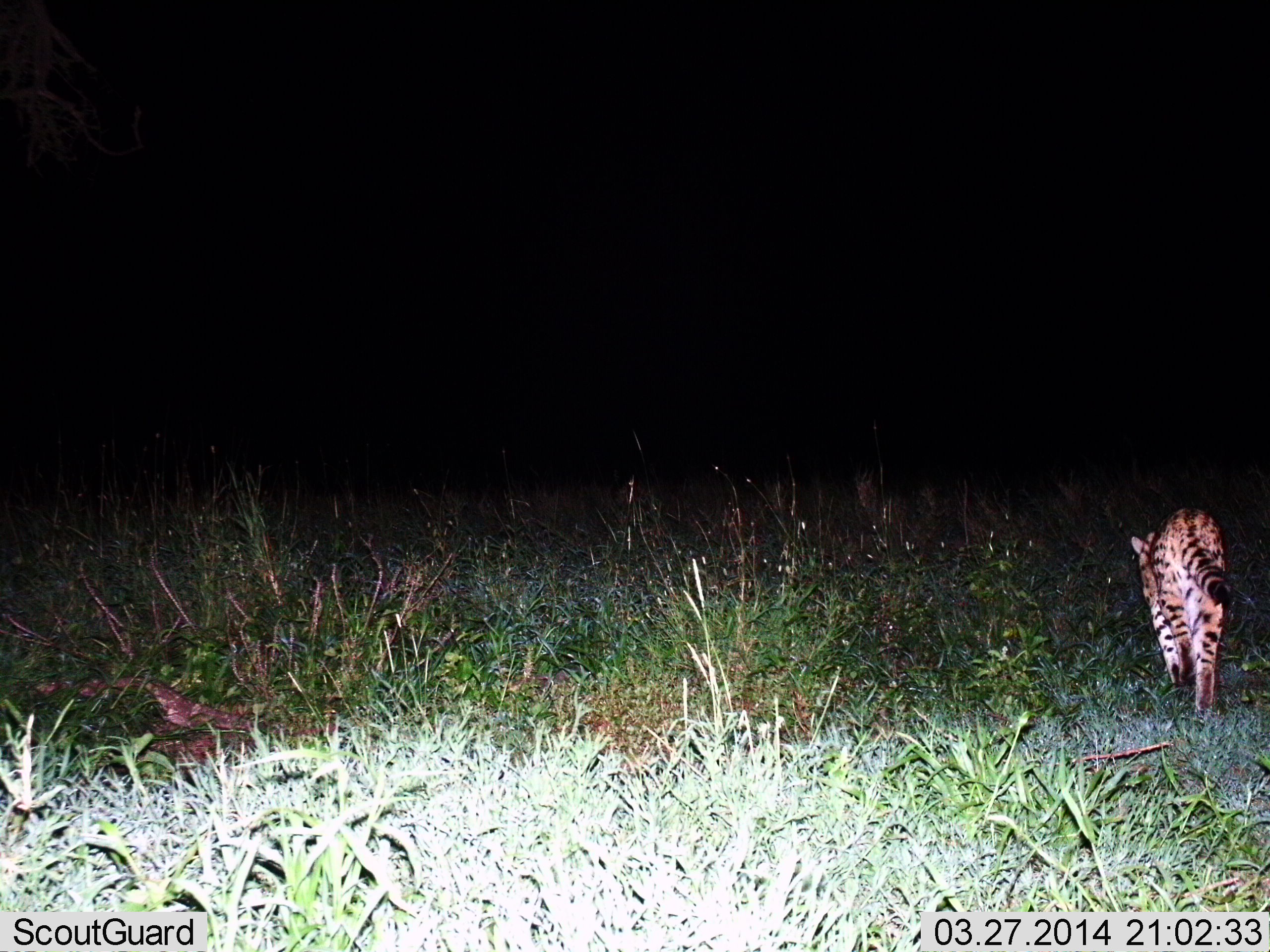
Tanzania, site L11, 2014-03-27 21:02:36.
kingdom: Animalia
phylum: Chordata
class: Mammalia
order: Carnivora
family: Felidae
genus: Leptailurus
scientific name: Leptailurus serval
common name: serval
Serval (Leptailurus serval), count 1. Behavior (volunteer vote fractions): standing 10%, resting 0%, moving 100%, interacting 0%. Young present (vote fraction): 0%. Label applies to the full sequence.